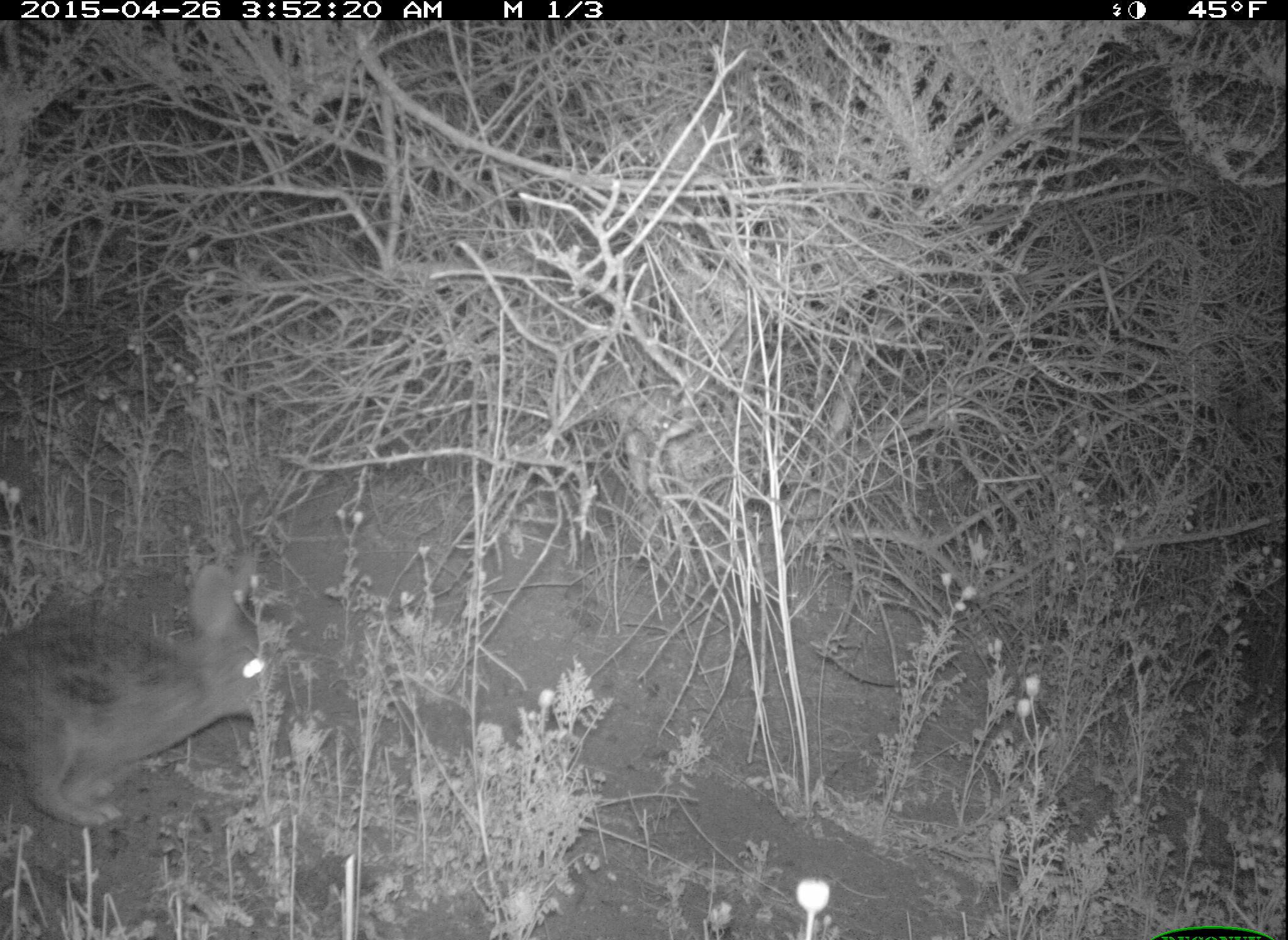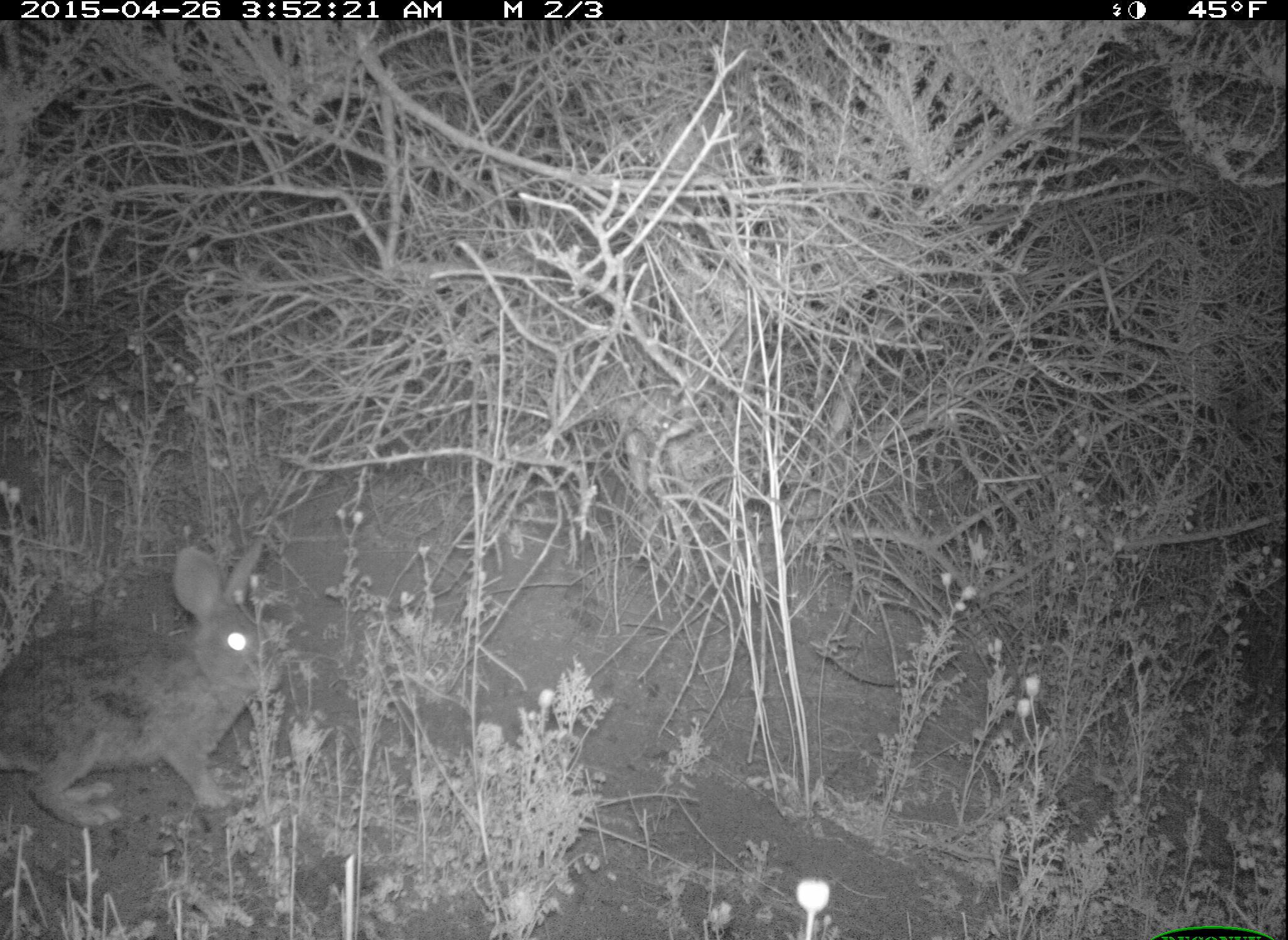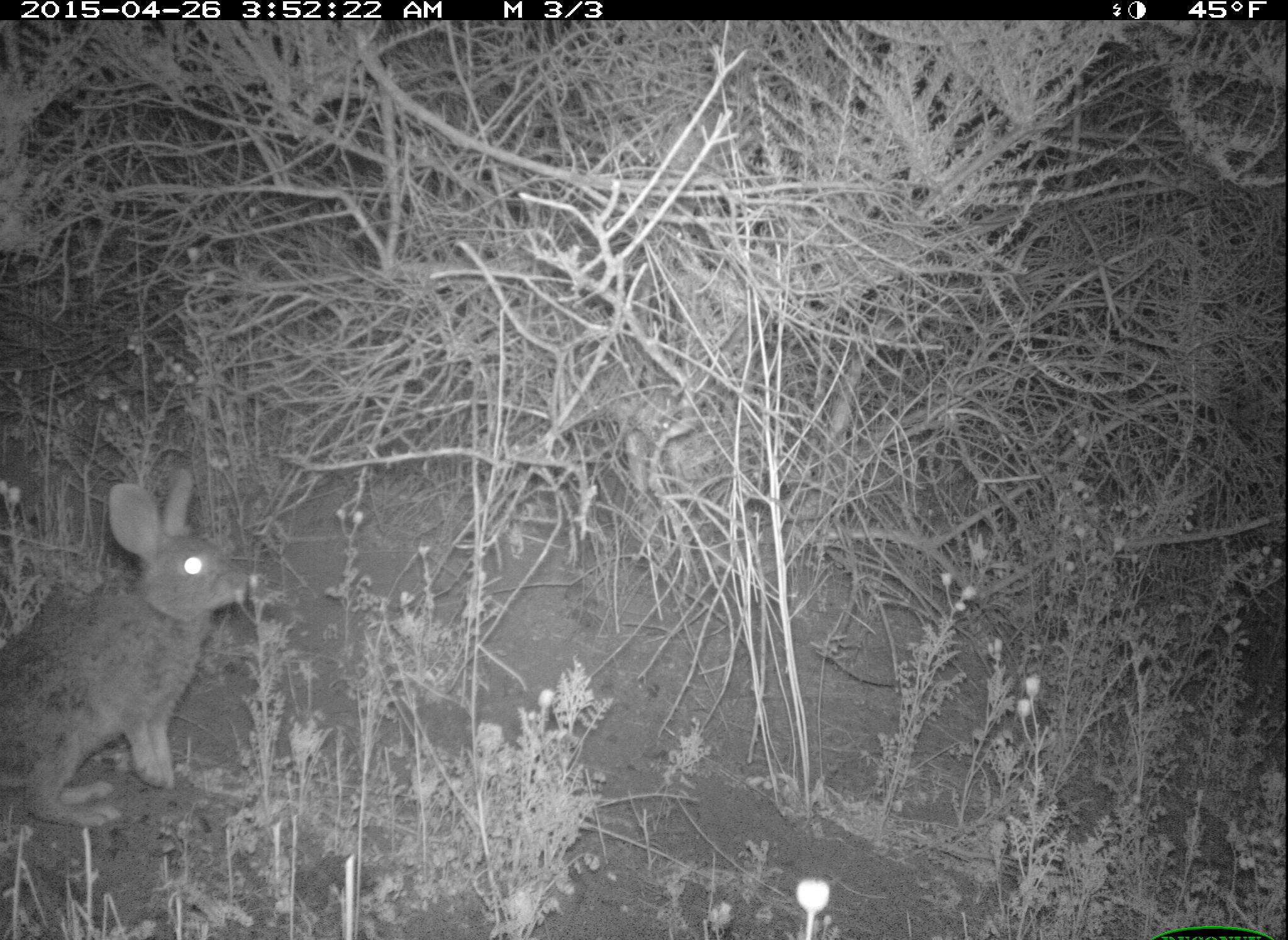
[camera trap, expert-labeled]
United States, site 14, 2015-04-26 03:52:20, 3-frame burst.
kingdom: Animalia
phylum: Chordata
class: Mammalia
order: Lagomorpha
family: Leporidae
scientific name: Leporidae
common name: rabbits and hares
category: rabbit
Rabbit (rabbits and hares) (Leporidae).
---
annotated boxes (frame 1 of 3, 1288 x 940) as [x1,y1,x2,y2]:
rabbit: [0,555,280,826]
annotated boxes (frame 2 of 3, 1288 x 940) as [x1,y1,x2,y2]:
rabbit: [0,543,283,831]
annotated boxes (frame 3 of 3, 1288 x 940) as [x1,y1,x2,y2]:
rabbit: [0,469,250,830]